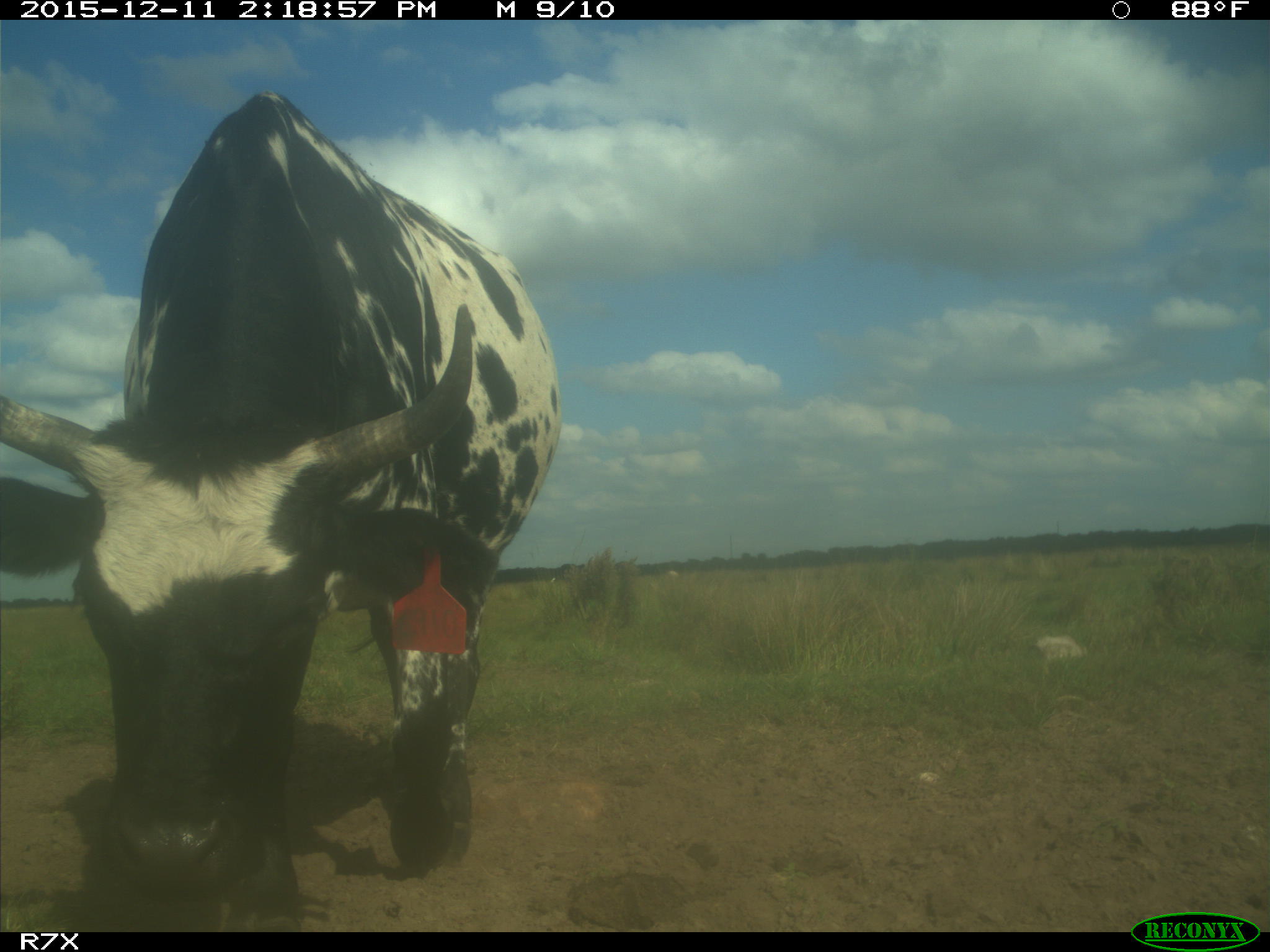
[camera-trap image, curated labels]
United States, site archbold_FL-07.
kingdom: Animalia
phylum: Chordata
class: Mammalia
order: Artiodactyla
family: Bovidae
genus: Bos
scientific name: Bos taurus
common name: domestic cow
Bos taurus (domestic cow).